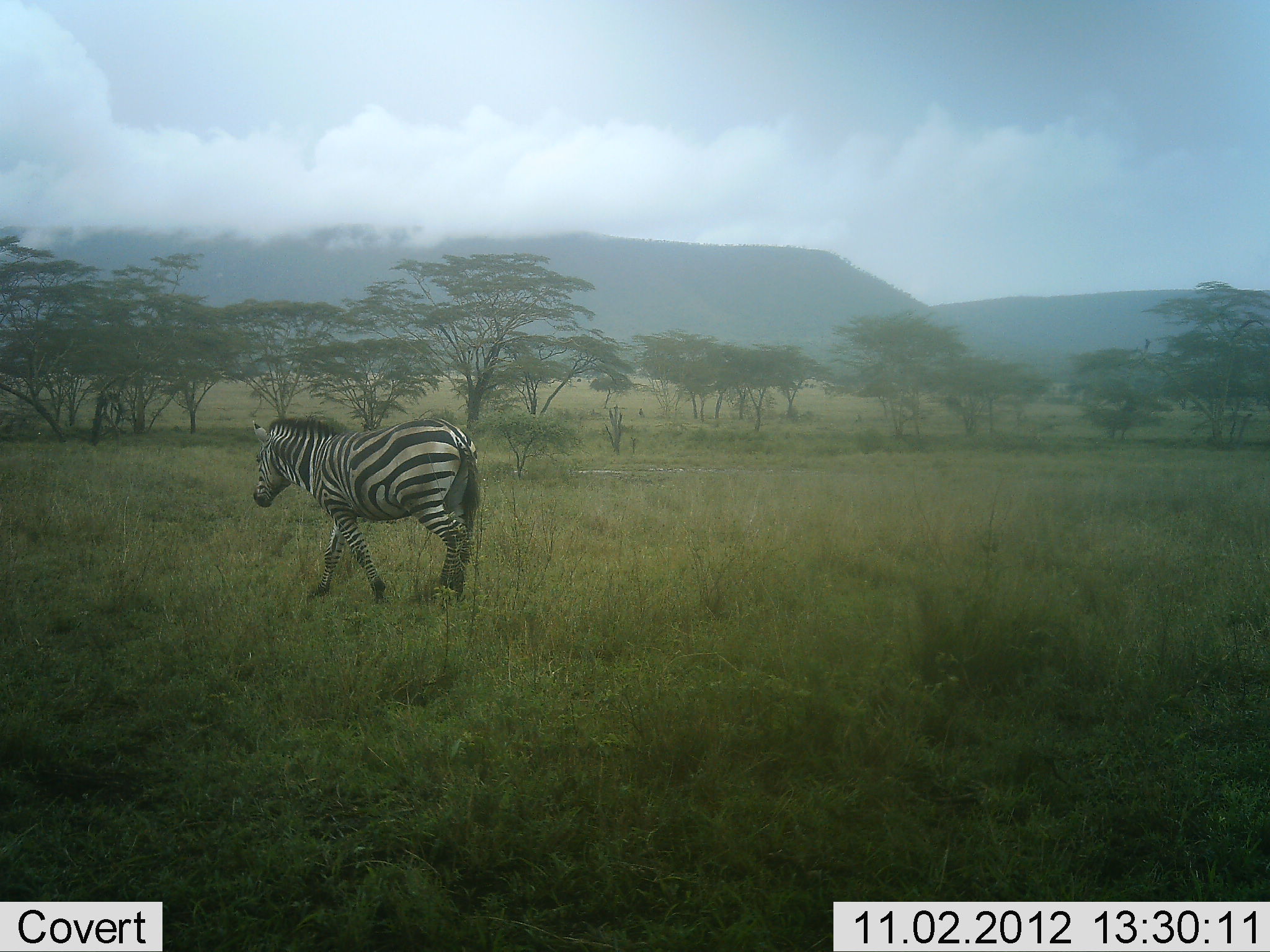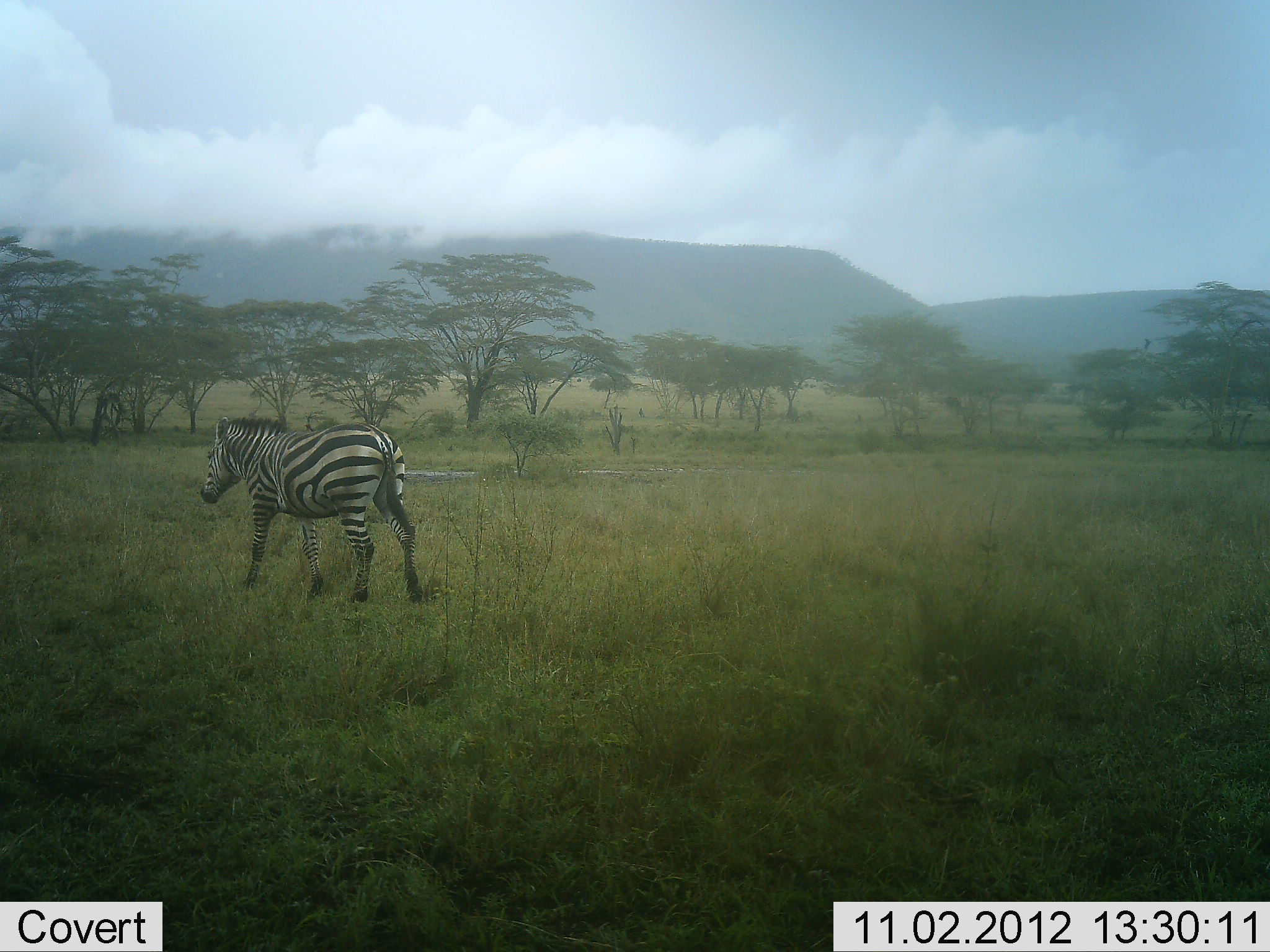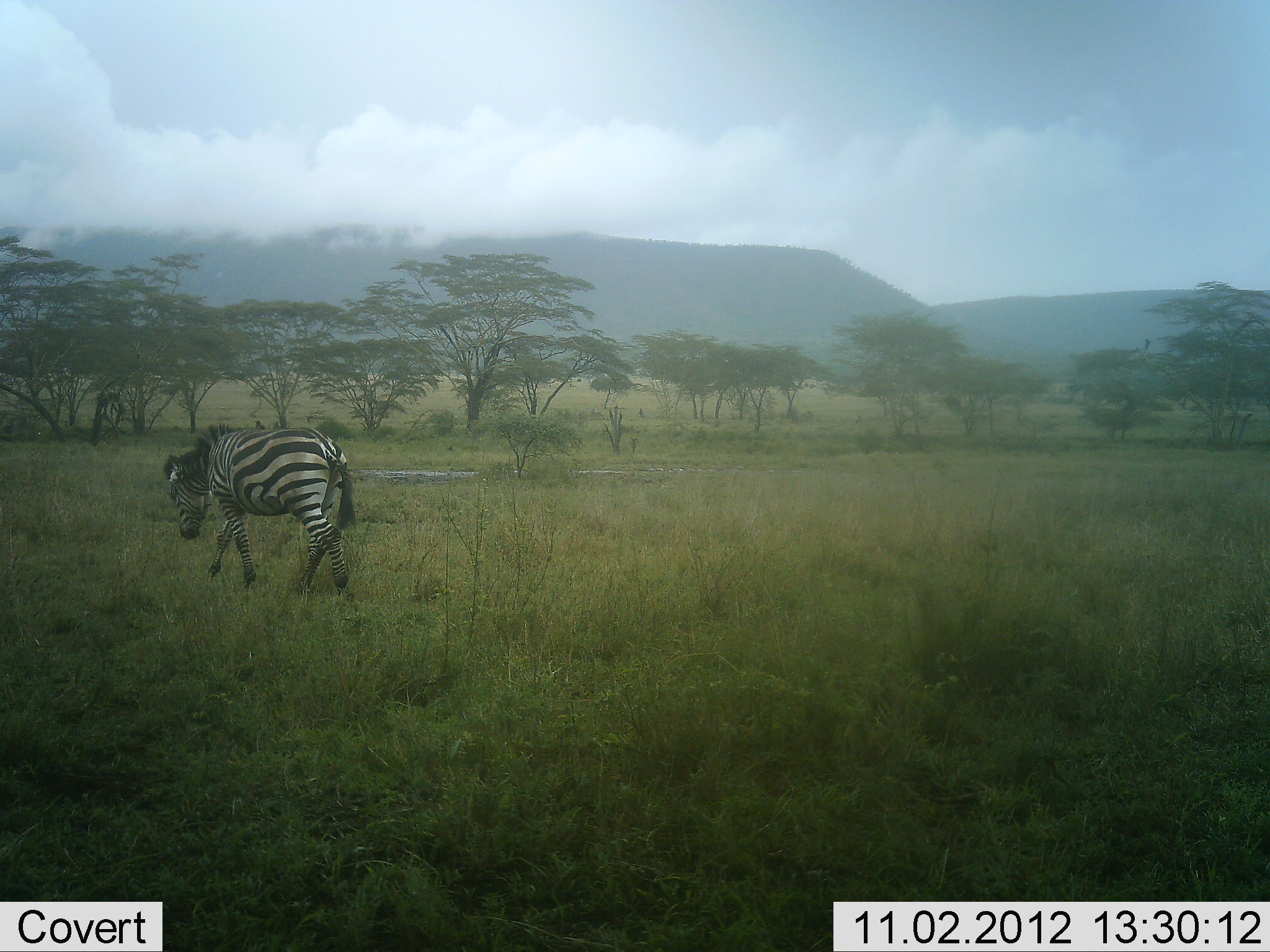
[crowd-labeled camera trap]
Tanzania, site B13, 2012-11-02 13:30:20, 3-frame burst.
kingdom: Animalia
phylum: Chordata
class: Mammalia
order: Perissodactyla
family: Equidae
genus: Equus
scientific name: Equus quagga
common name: plains zebra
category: zebra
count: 1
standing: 0%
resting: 0%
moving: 100%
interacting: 0%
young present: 0%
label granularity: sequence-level